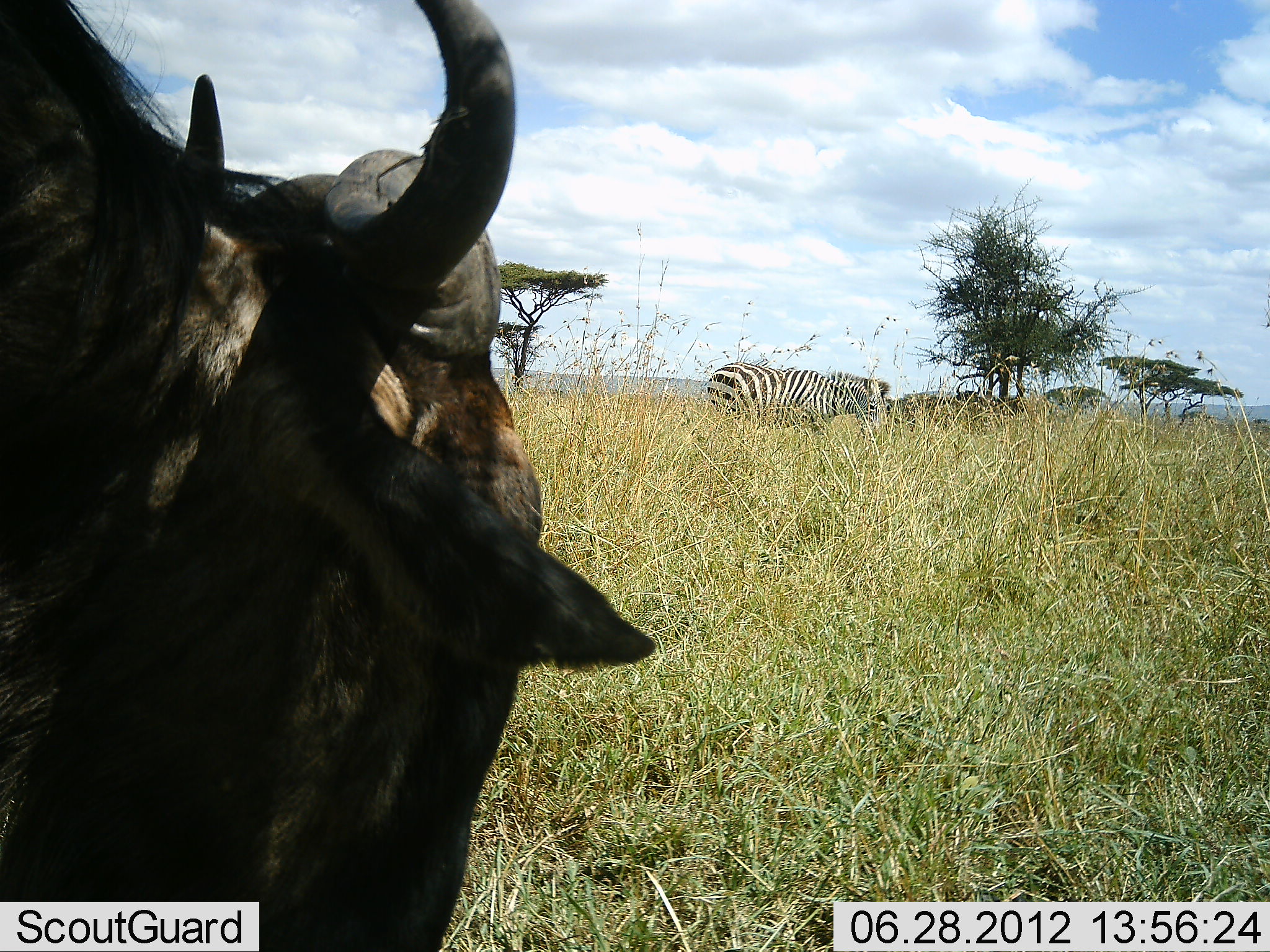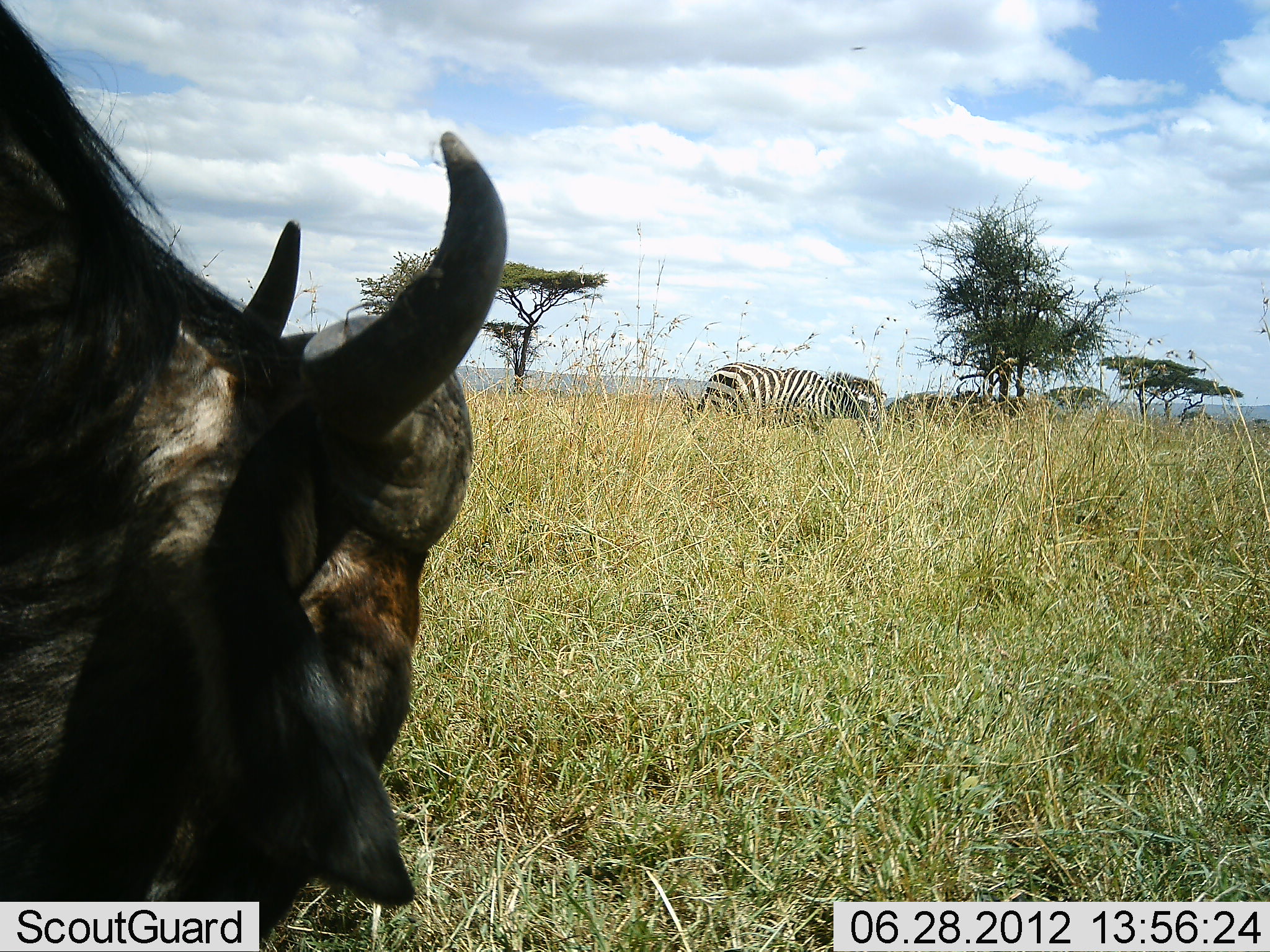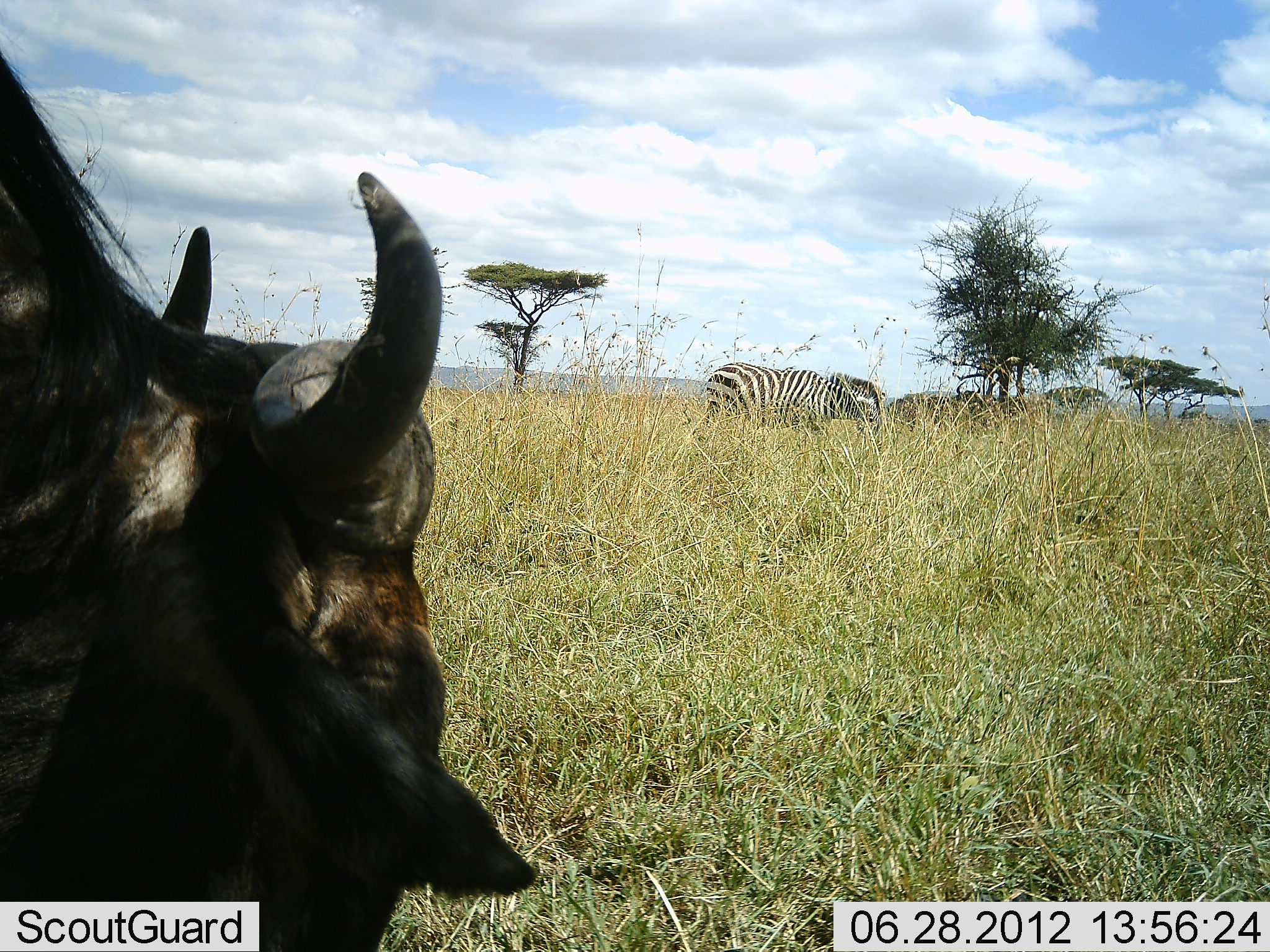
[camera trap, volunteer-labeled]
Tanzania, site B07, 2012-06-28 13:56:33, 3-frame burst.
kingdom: Animalia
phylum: Chordata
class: Mammalia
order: Artiodactyla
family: Bovidae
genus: Connochaetes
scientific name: Connochaetes taurinus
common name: blue wildebeest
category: wildebeest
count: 1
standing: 50%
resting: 0%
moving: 8%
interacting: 8%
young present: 0%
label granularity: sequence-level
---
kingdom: Animalia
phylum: Chordata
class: Mammalia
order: Perissodactyla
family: Equidae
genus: Equus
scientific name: Equus quagga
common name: plains zebra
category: zebra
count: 1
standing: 36%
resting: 0%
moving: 0%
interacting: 0%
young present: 0%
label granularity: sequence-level